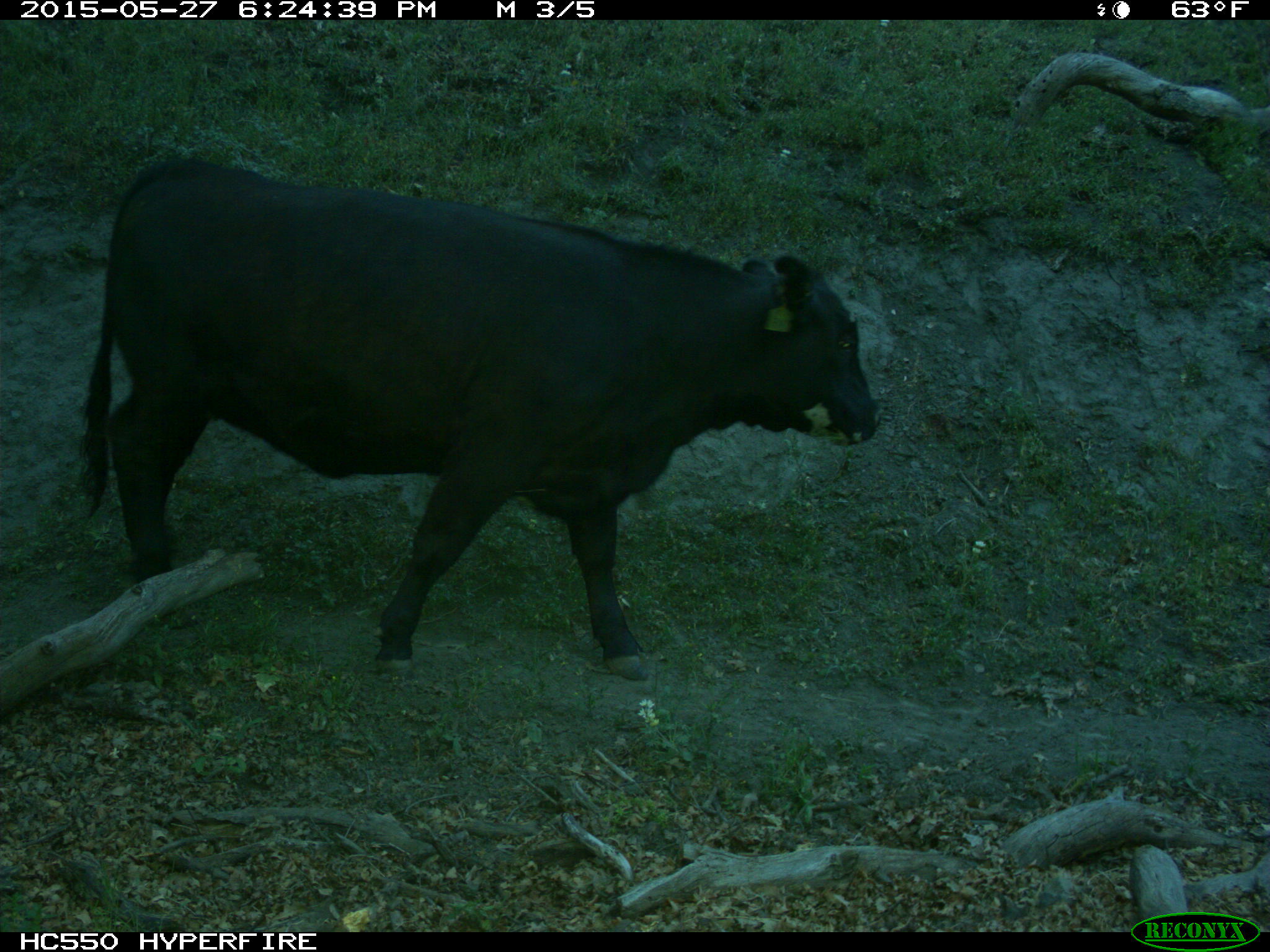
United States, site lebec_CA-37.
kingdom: Animalia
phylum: Chordata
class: Mammalia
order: Artiodactyla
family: Bovidae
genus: Bos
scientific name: Bos taurus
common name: domestic cow